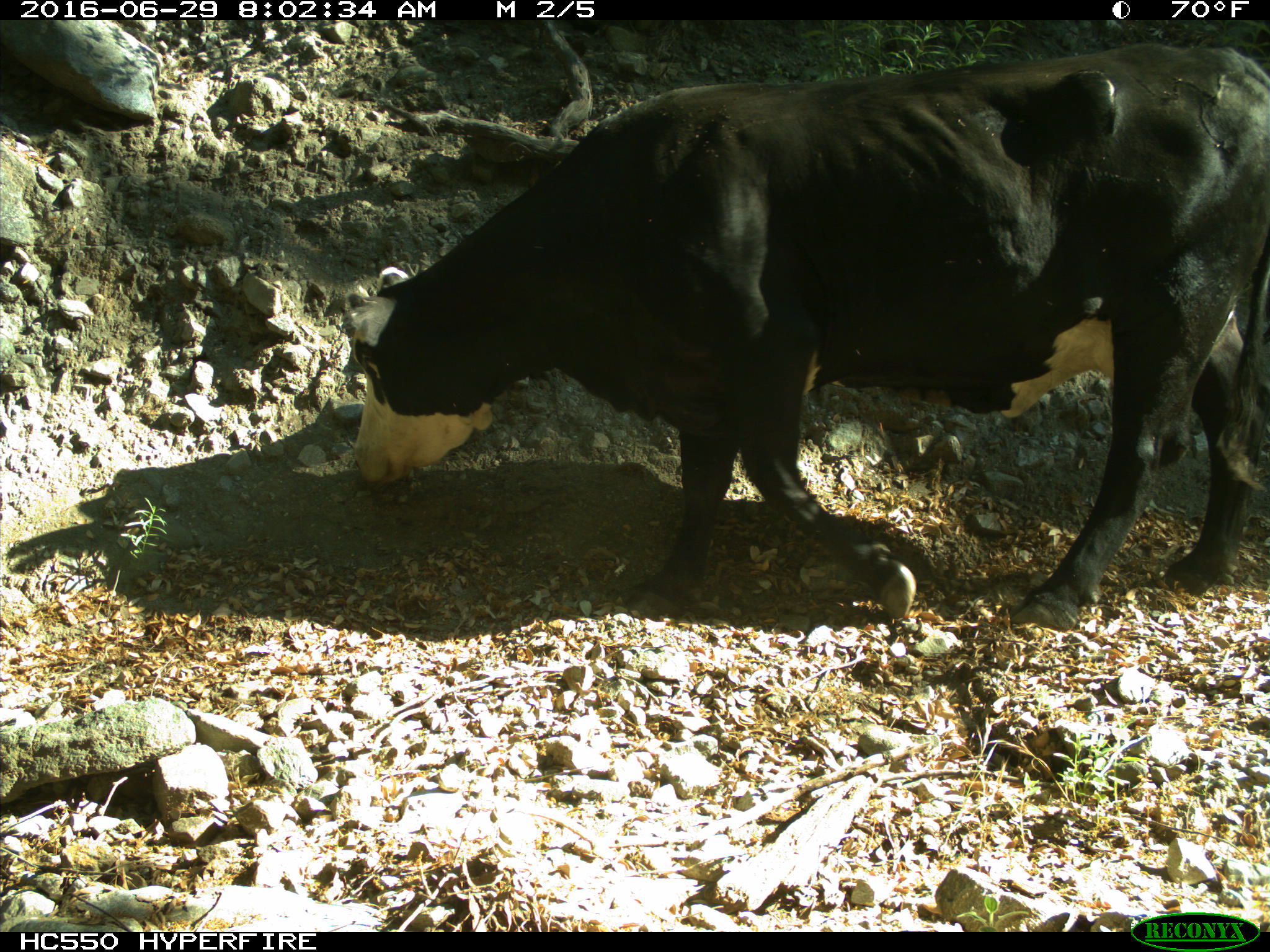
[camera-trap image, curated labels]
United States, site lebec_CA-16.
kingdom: Animalia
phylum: Chordata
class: Mammalia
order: Artiodactyla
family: Bovidae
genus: Bos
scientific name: Bos taurus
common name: domestic cow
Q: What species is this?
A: Bos taurus (domestic cow).